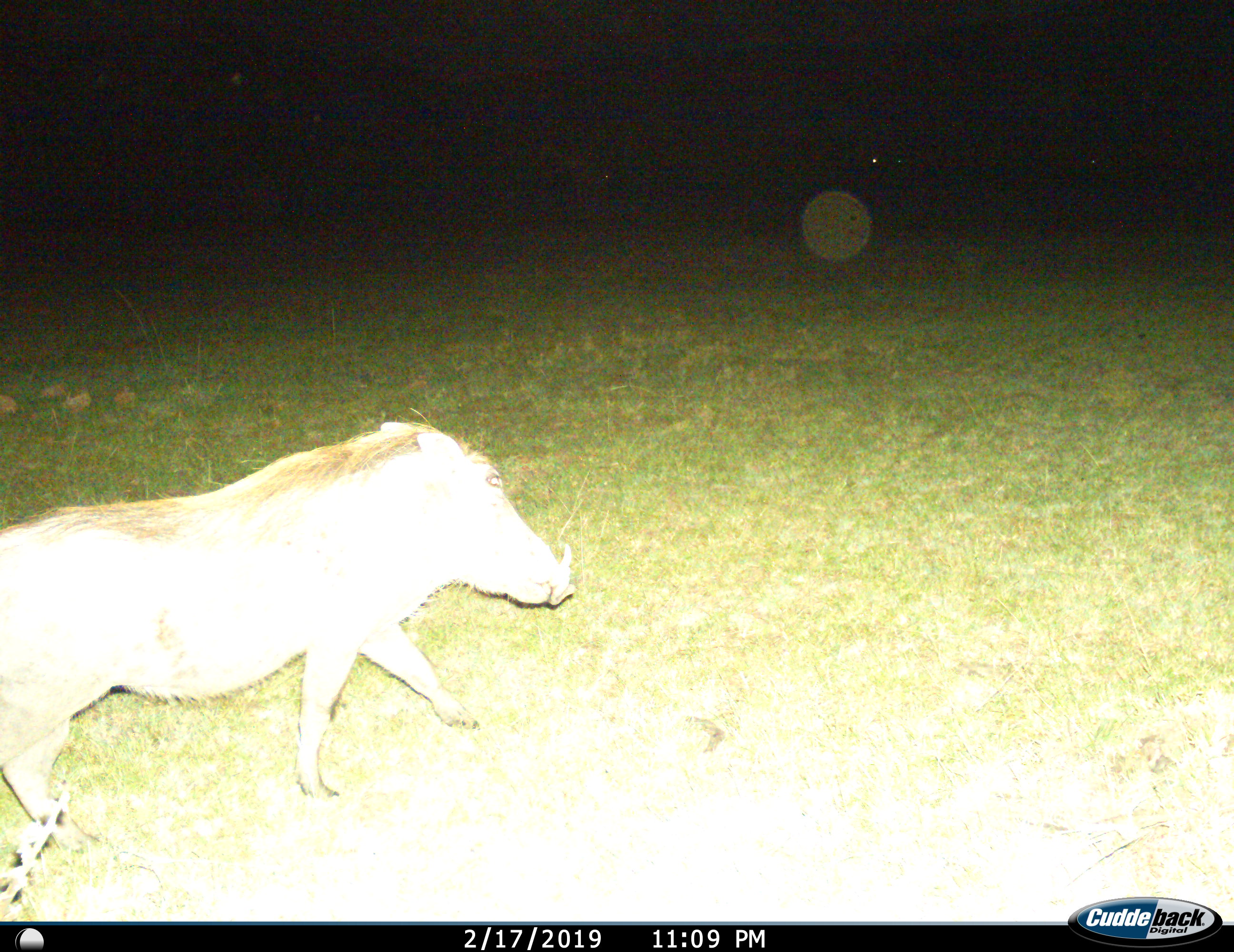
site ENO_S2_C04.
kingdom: Animalia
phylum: Chordata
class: Mammalia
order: Artiodactyla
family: Suidae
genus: Phacochoerus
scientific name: Phacochoerus africanus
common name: warthog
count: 1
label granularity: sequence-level